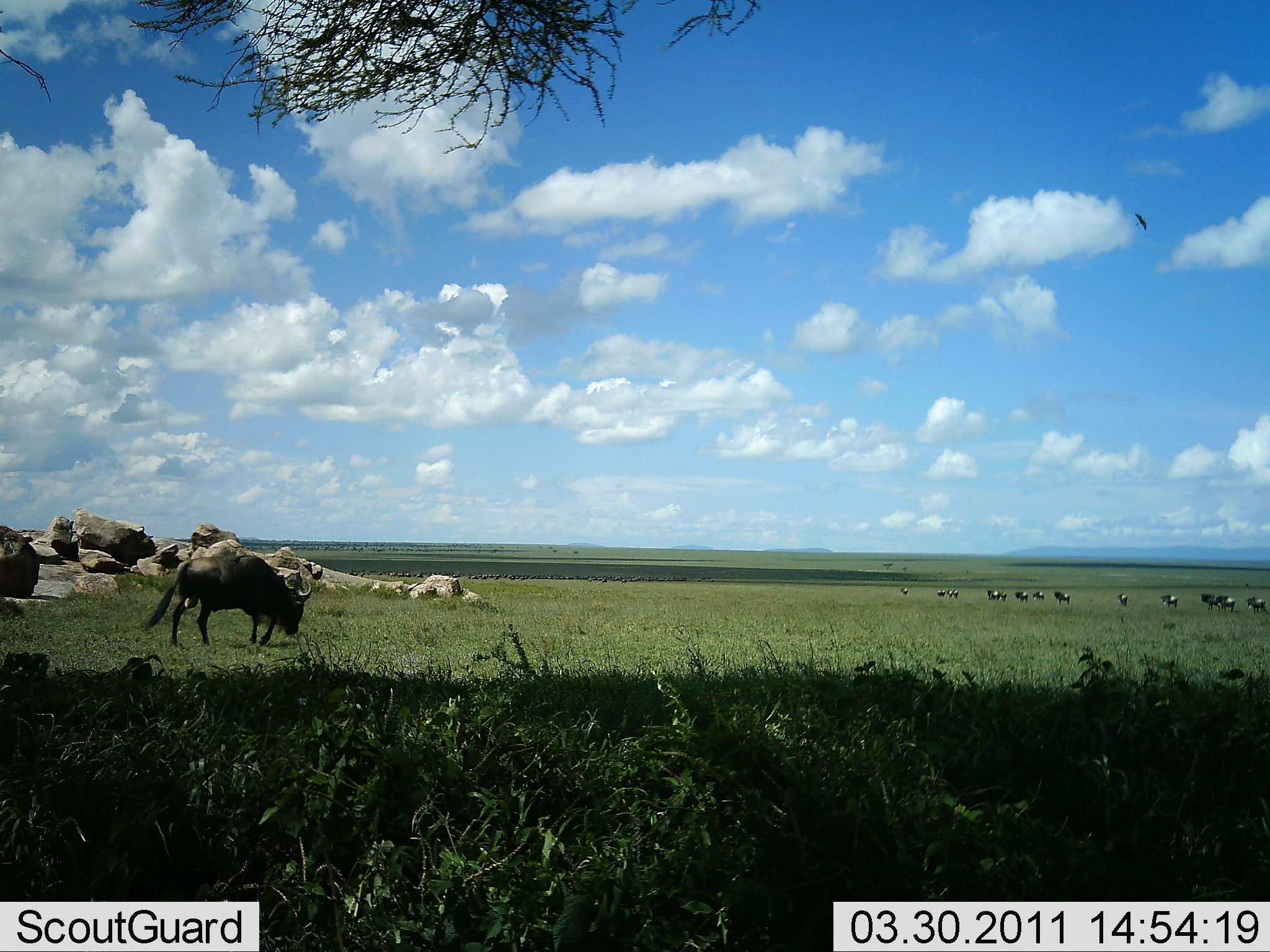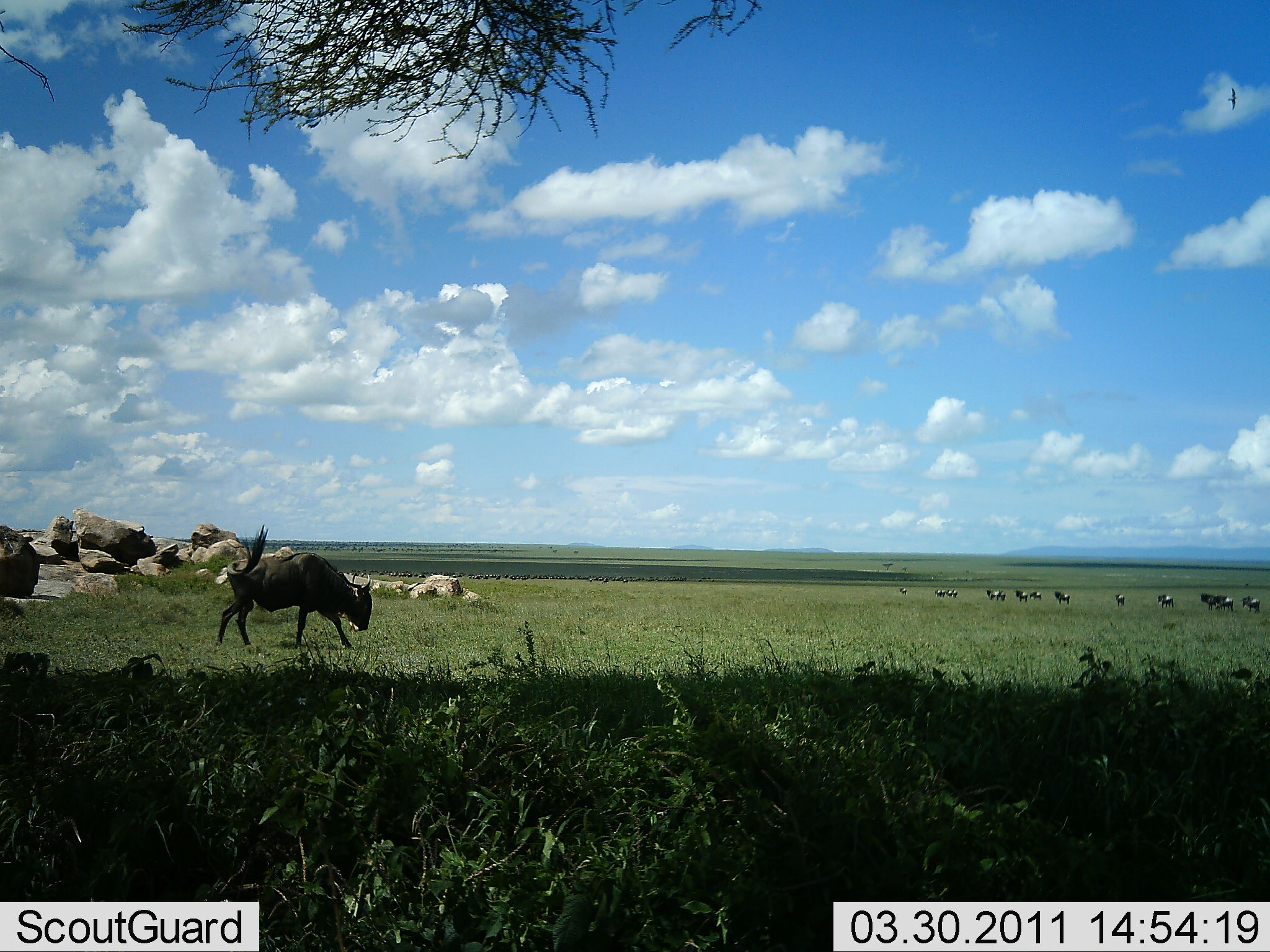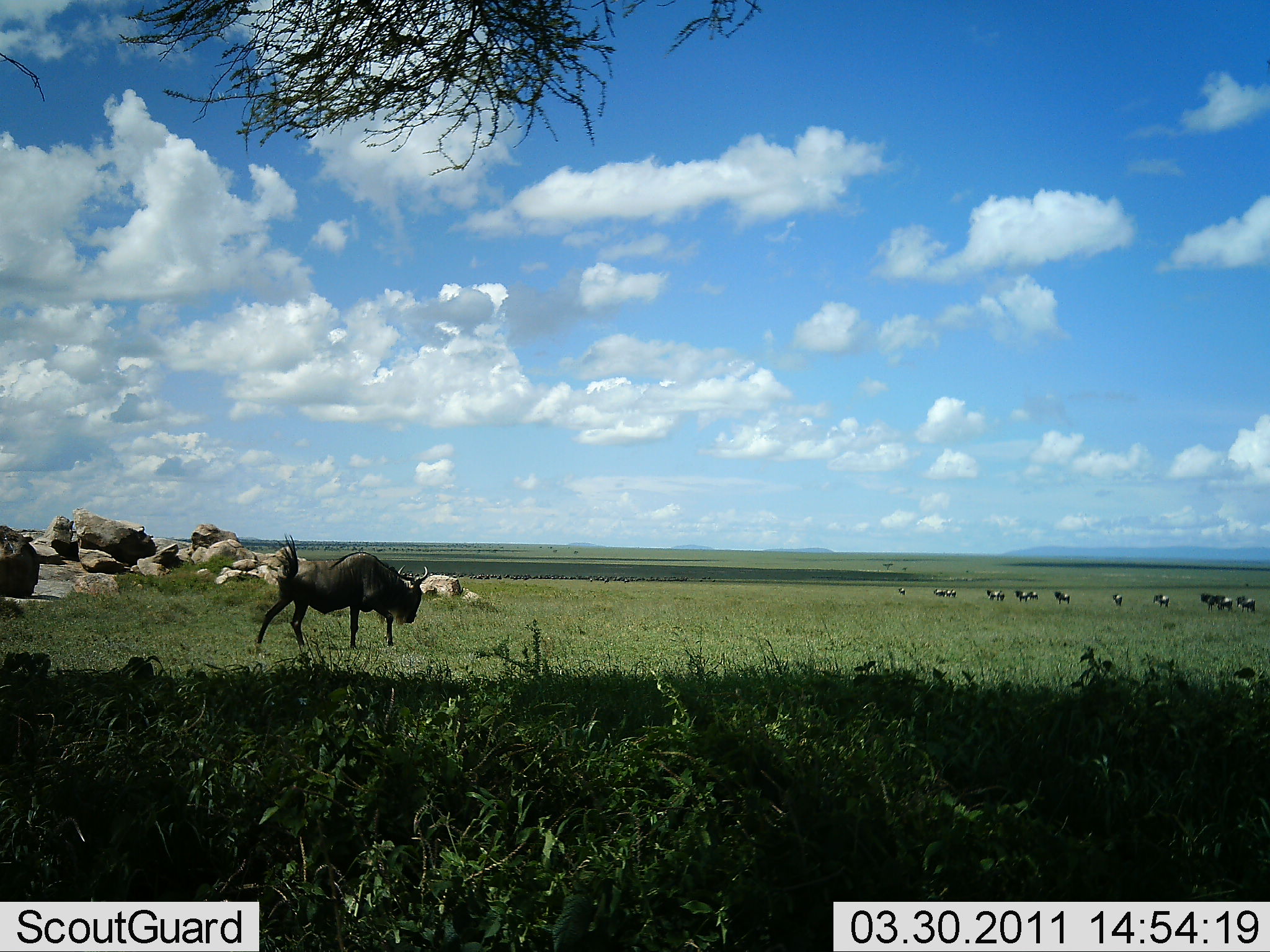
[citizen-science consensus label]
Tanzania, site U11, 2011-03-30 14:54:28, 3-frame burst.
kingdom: Animalia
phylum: Chordata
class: Mammalia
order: Artiodactyla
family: Bovidae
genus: Connochaetes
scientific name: Connochaetes taurinus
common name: blue wildebeest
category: wildebeest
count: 11-50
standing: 17%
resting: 0%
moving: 92%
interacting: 0%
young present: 0%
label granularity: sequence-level